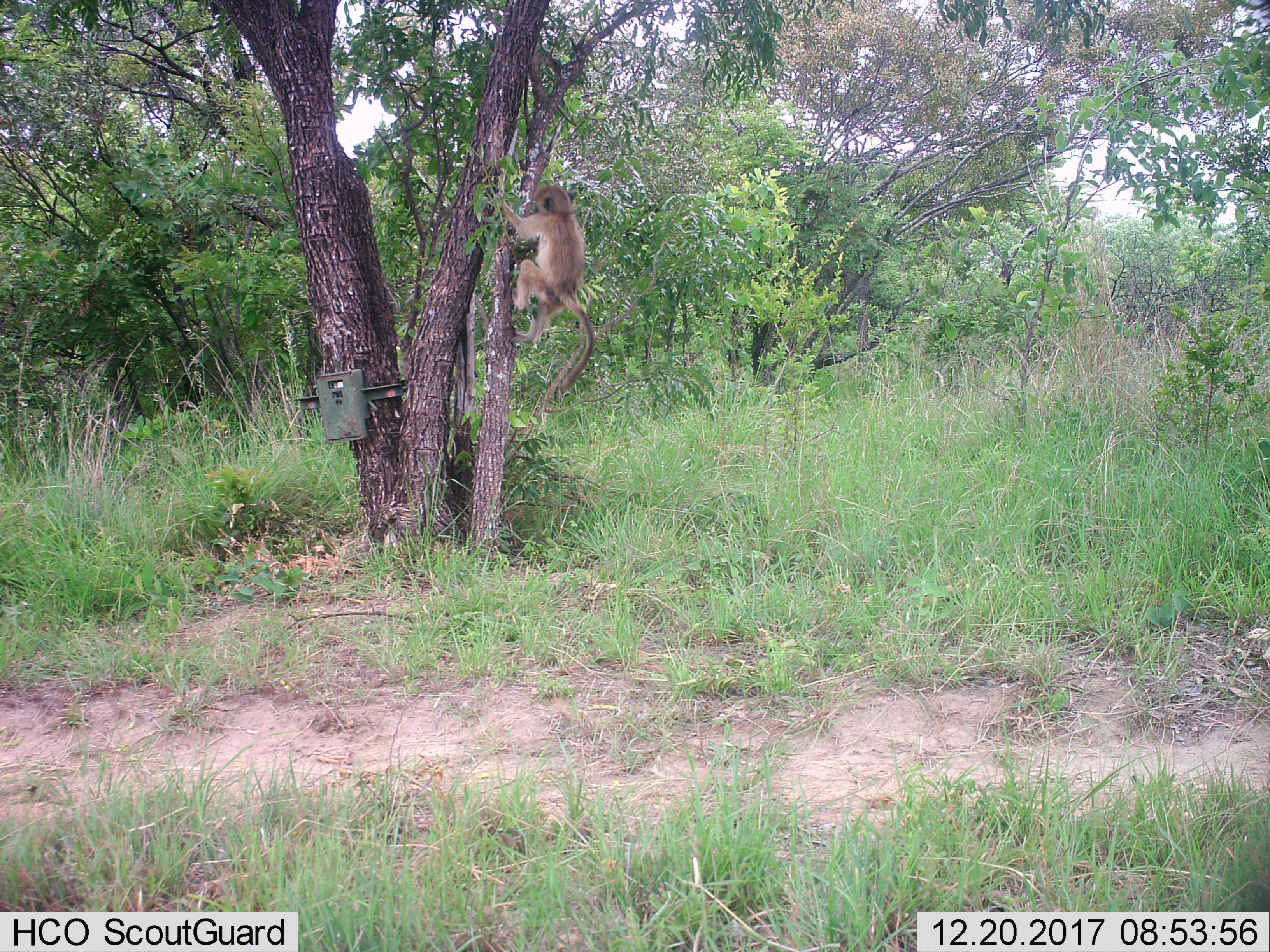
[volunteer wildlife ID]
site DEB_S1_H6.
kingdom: Animalia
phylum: Chordata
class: Mammalia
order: Primates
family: Cercopithecidae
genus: Papio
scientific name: Papio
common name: baboon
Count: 1.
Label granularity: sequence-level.